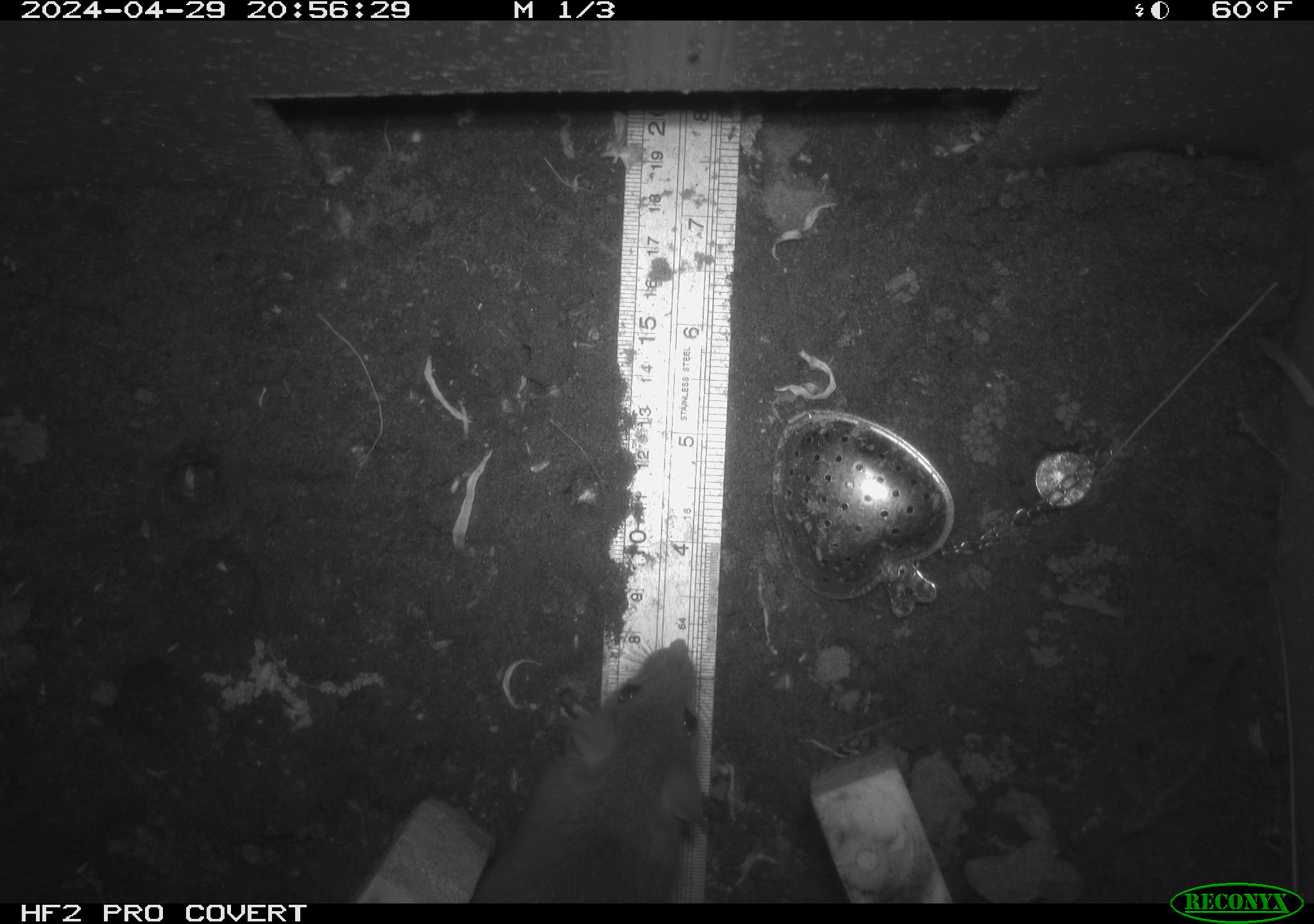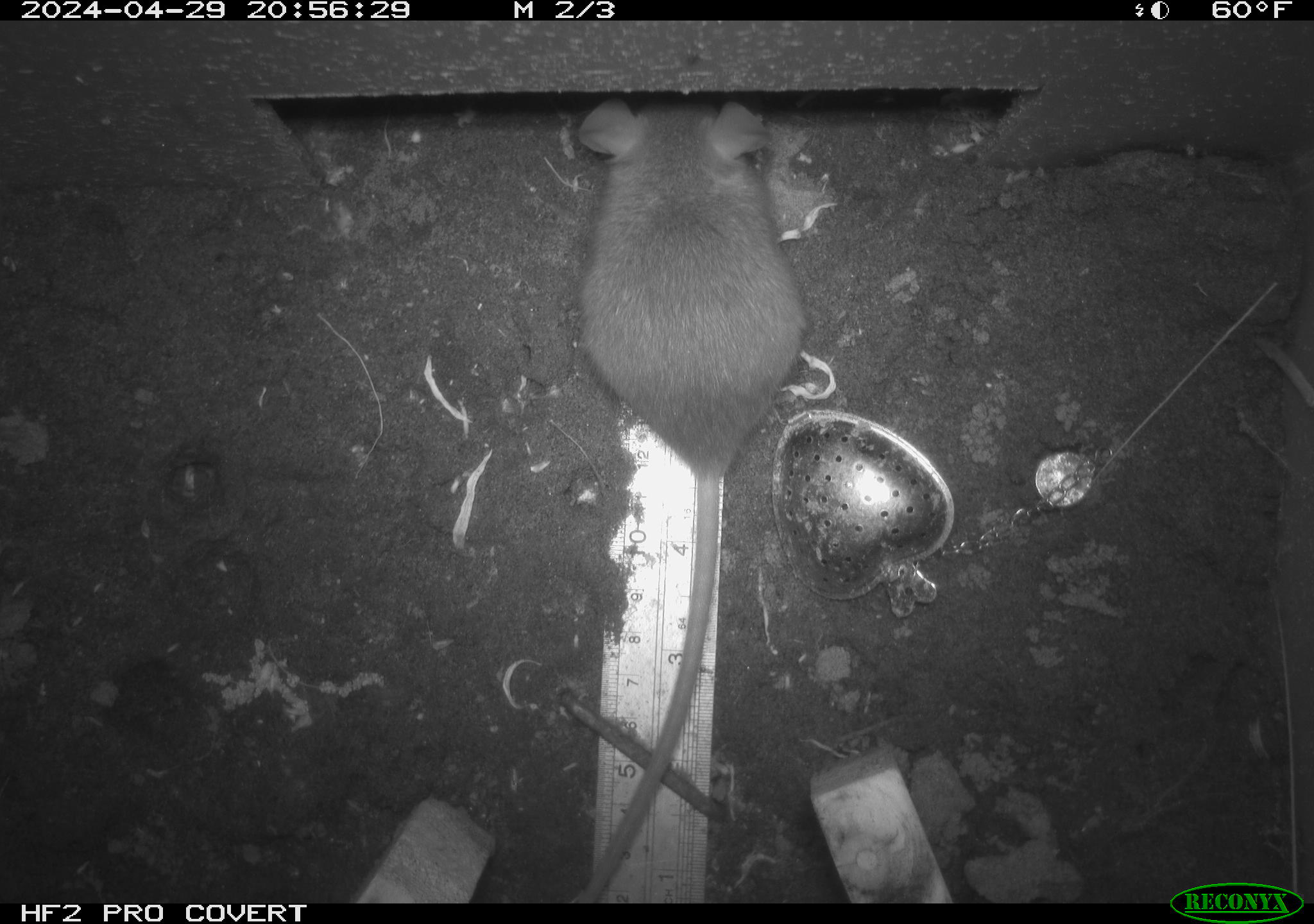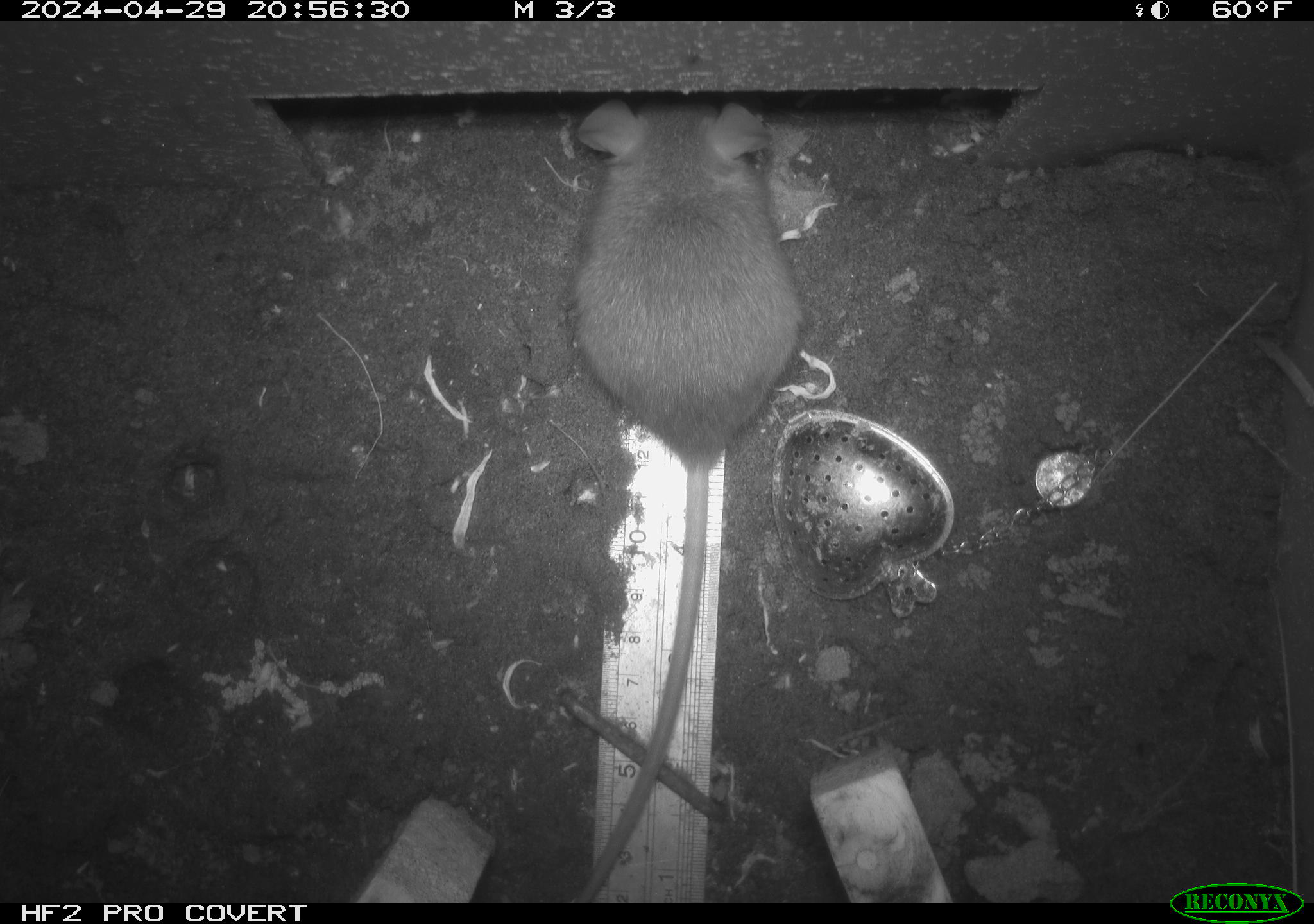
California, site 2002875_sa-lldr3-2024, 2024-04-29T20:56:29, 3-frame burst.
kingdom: Animalia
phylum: Chordata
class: Mammalia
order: Rodentia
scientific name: Rodentia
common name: rodent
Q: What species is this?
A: Rodent (Rodentia).